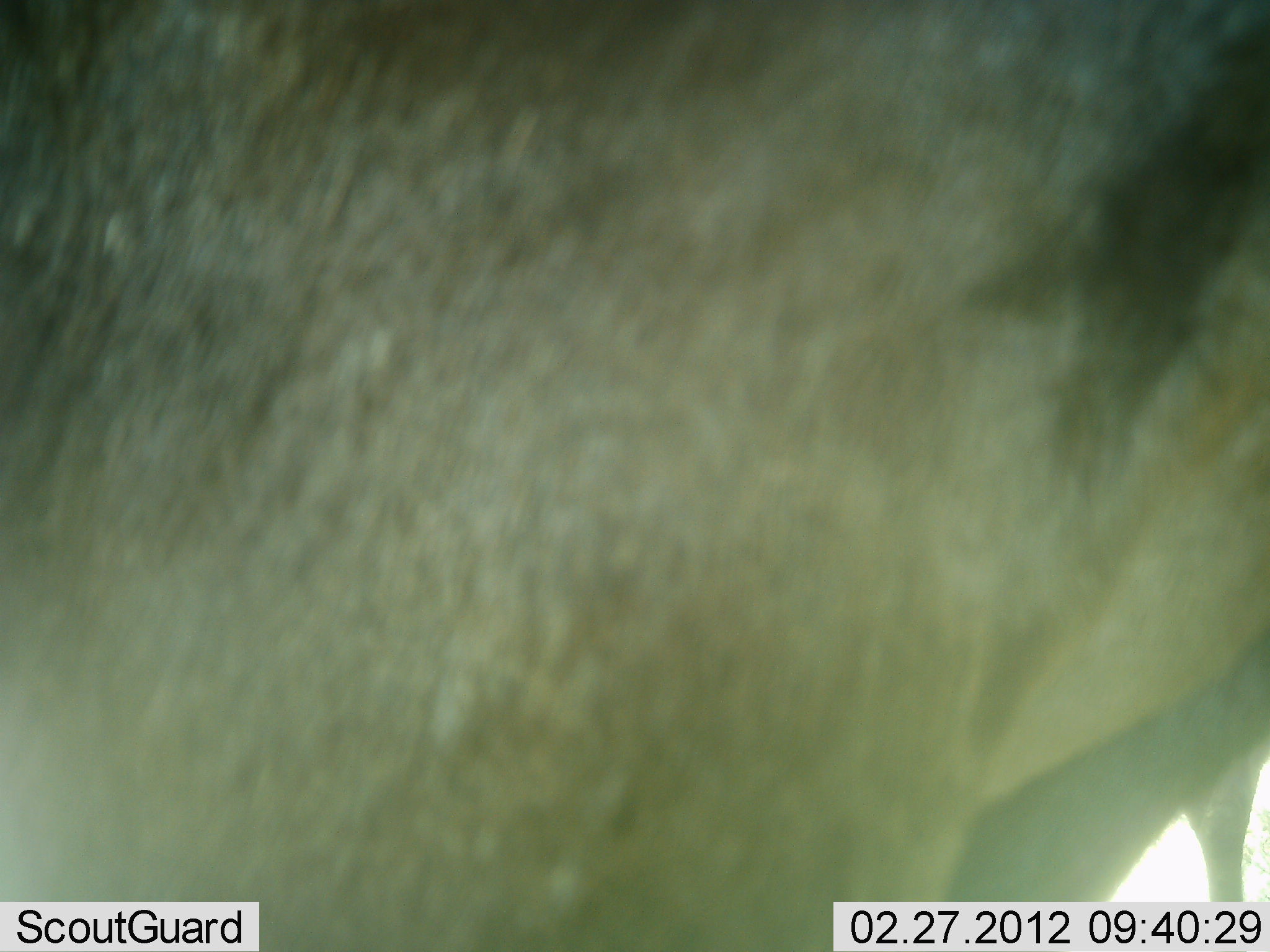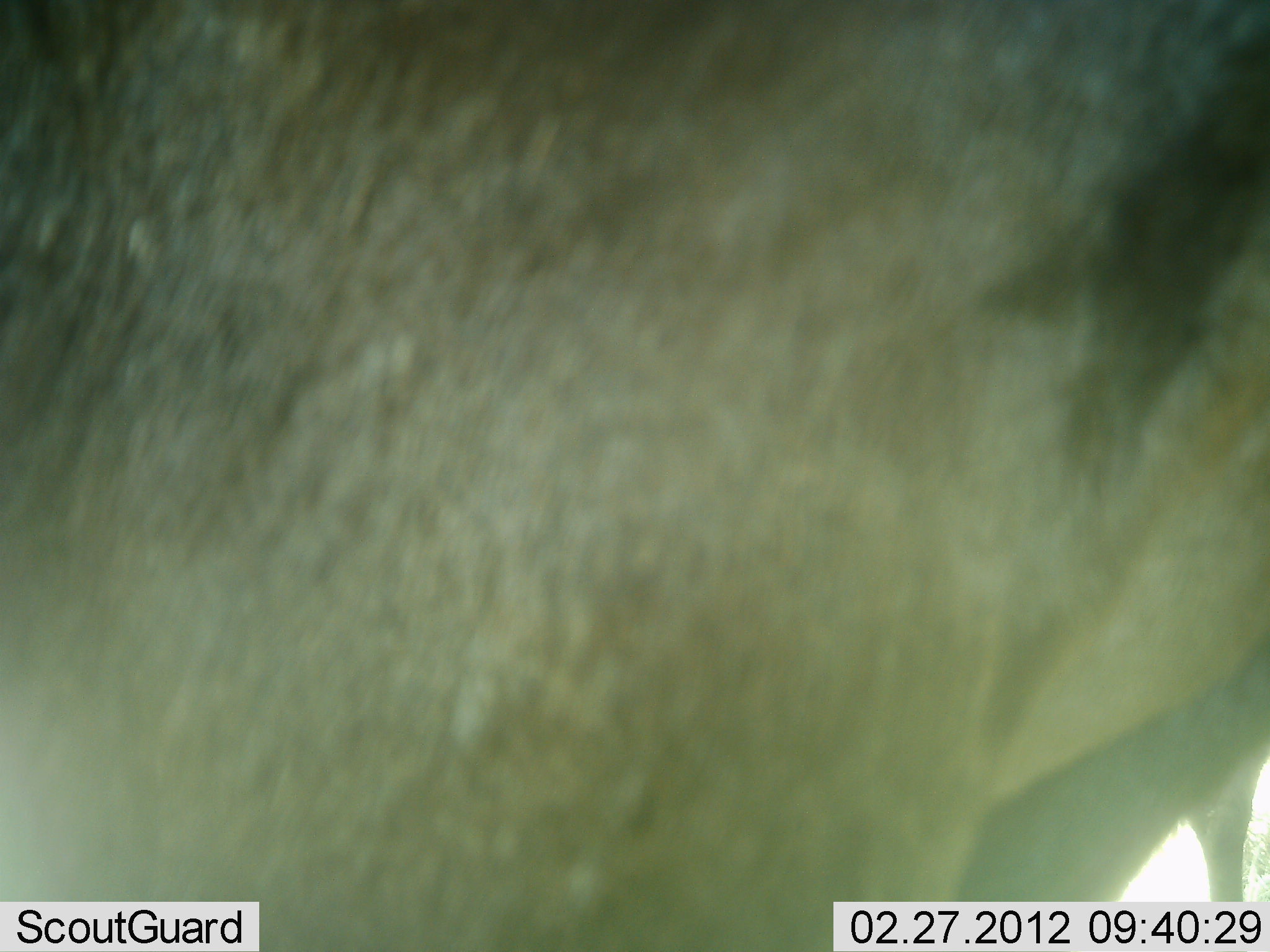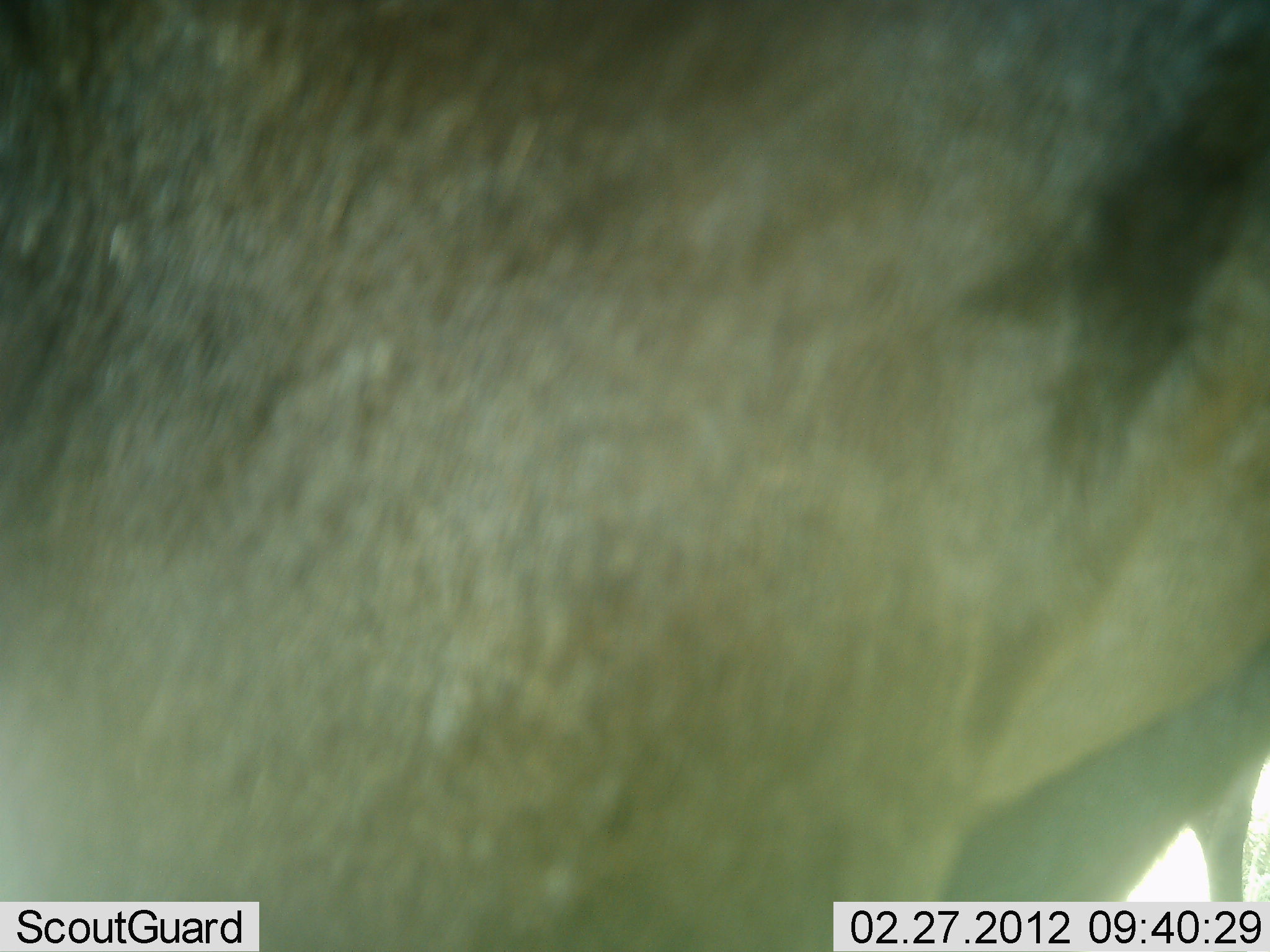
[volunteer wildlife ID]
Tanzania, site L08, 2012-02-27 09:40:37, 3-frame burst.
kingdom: Animalia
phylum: Chordata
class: Mammalia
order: Artiodactyla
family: Bovidae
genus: Connochaetes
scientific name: Connochaetes taurinus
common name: blue wildebeest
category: wildebeest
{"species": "wildebeest (blue wildebeest) (Connochaetes taurinus)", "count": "1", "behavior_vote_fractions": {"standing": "100%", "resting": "0%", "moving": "0%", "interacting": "0%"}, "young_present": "0%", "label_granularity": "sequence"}